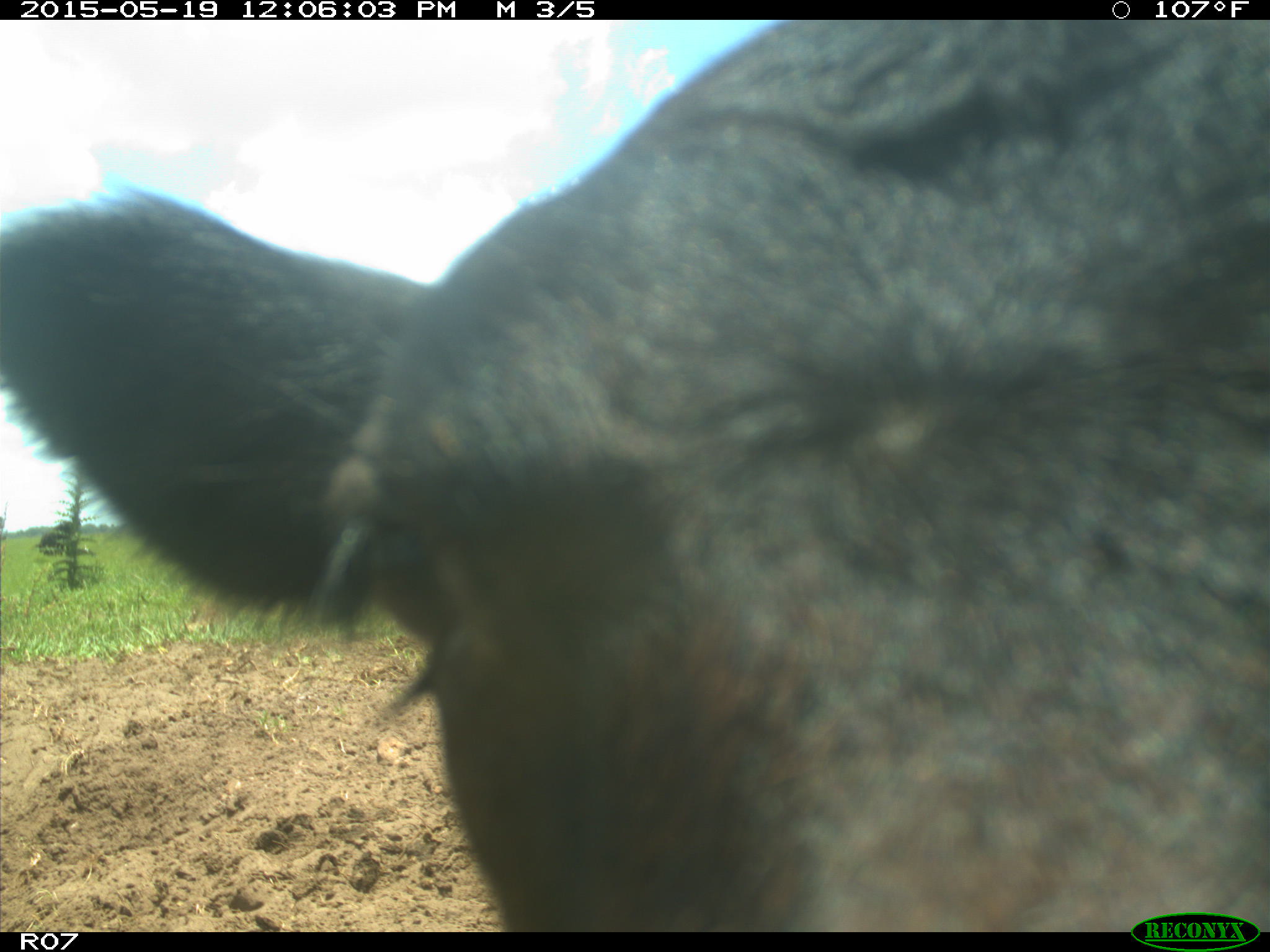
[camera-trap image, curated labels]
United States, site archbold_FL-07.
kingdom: Animalia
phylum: Chordata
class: Mammalia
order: Artiodactyla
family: Bovidae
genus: Bos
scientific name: Bos taurus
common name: domestic cow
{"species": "Bos taurus (domestic cow)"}